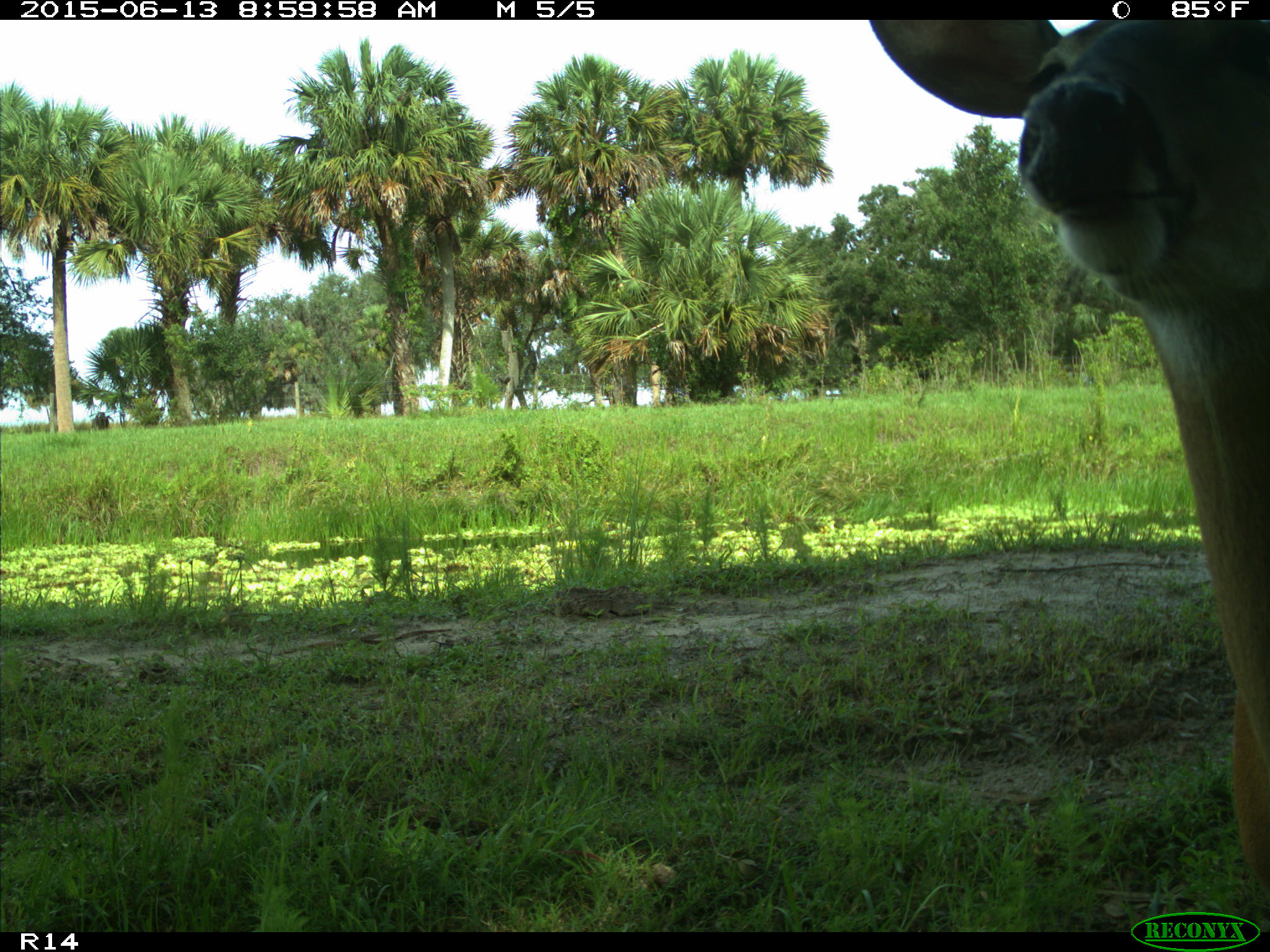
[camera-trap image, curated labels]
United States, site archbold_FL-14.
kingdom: Animalia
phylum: Chordata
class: Mammalia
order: Artiodactyla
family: Cervidae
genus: Odocoileus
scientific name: Odocoileus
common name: deer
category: unidentified deer